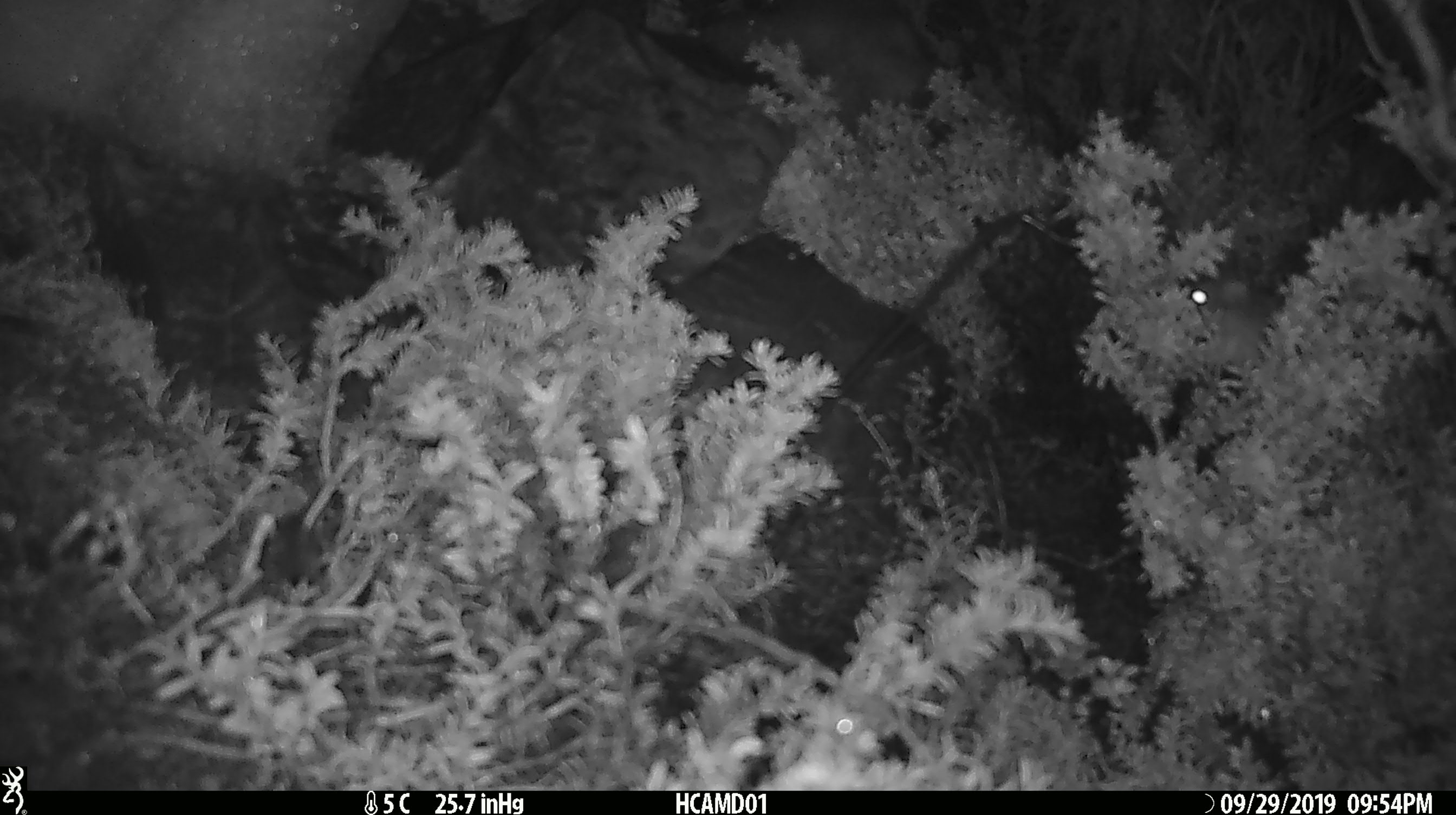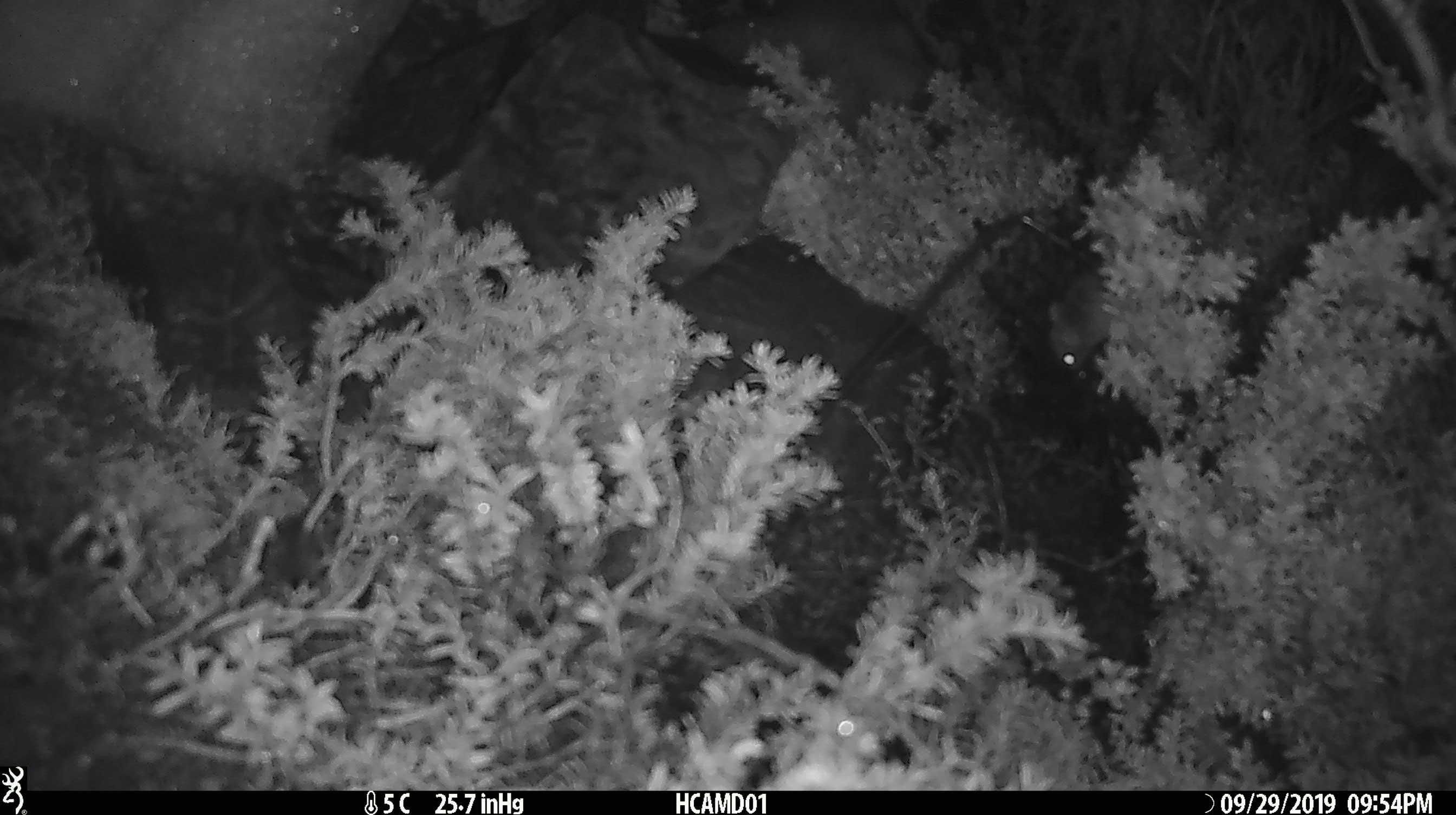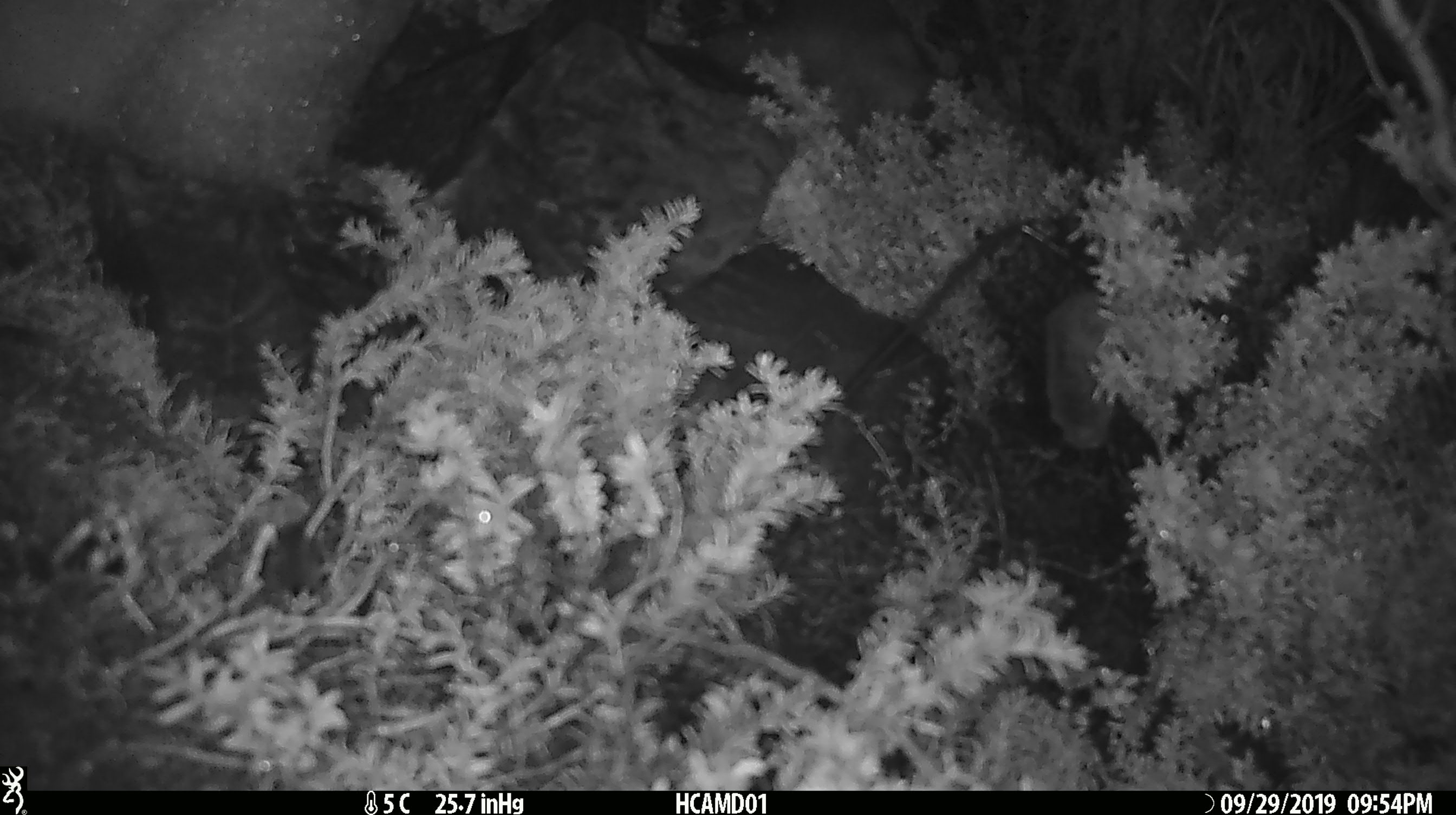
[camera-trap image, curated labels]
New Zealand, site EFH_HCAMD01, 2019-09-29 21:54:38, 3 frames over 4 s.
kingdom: Animalia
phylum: Chordata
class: Mammalia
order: Rodentia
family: Muridae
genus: Mus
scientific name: Mus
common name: mouse